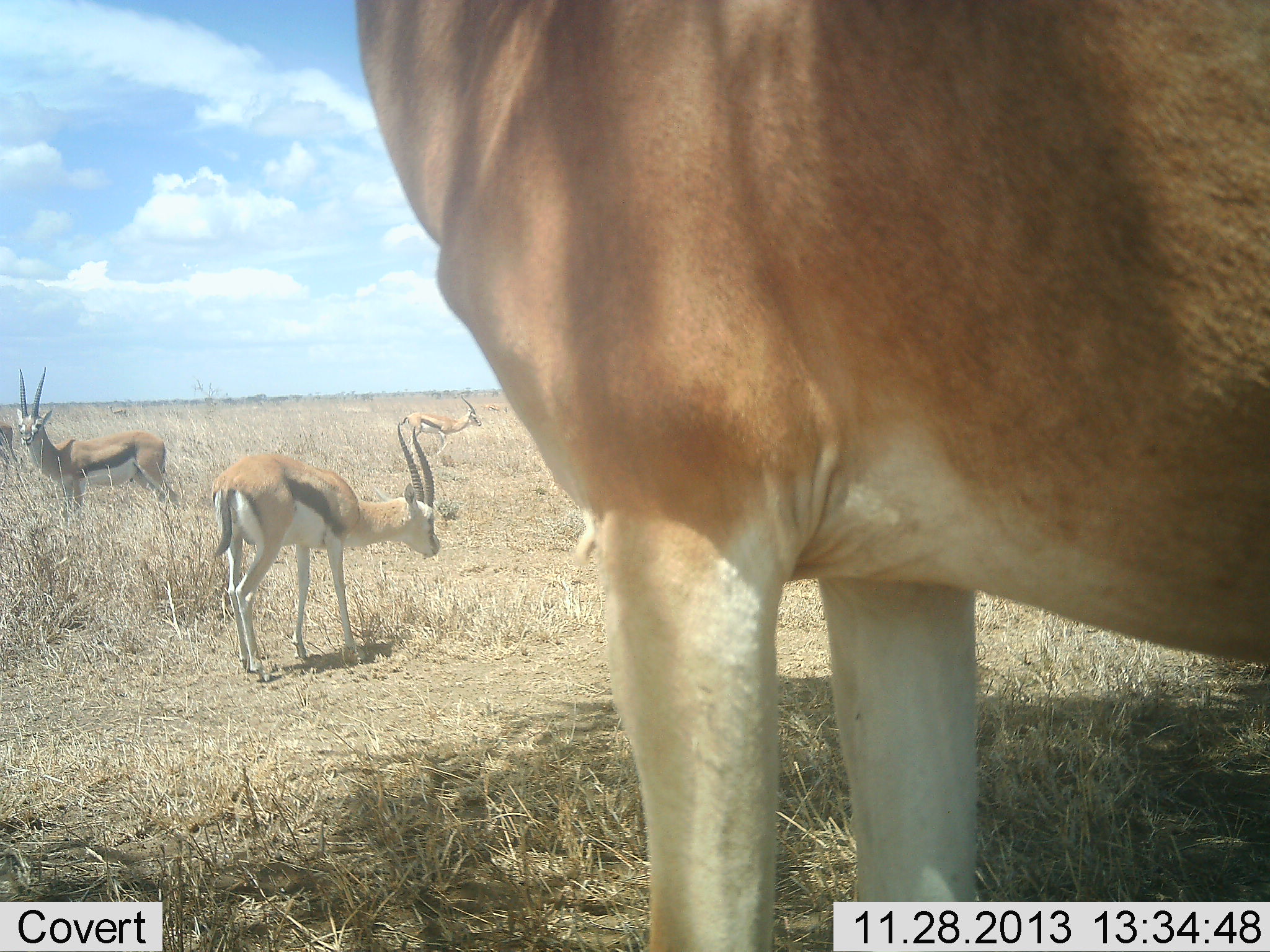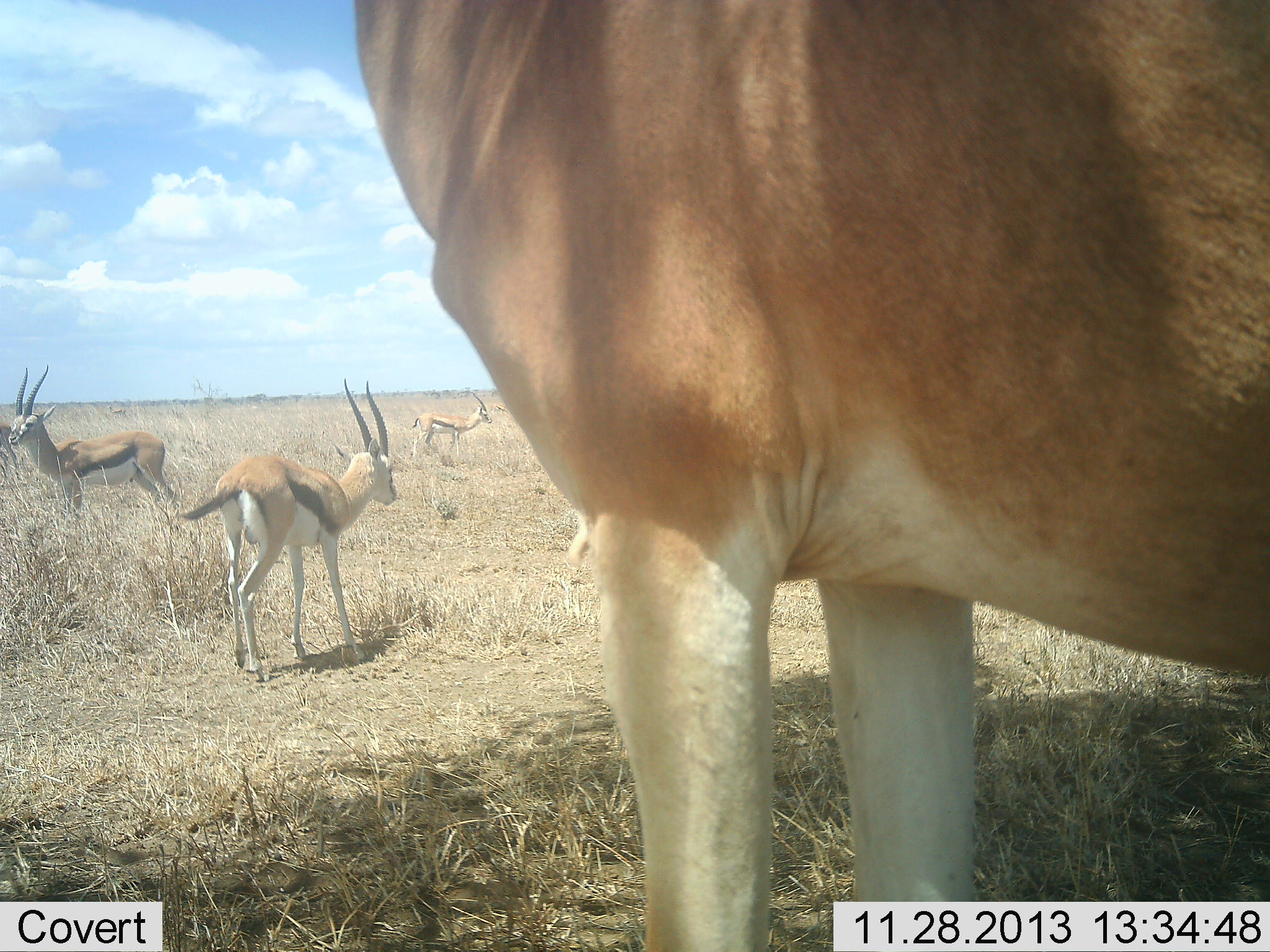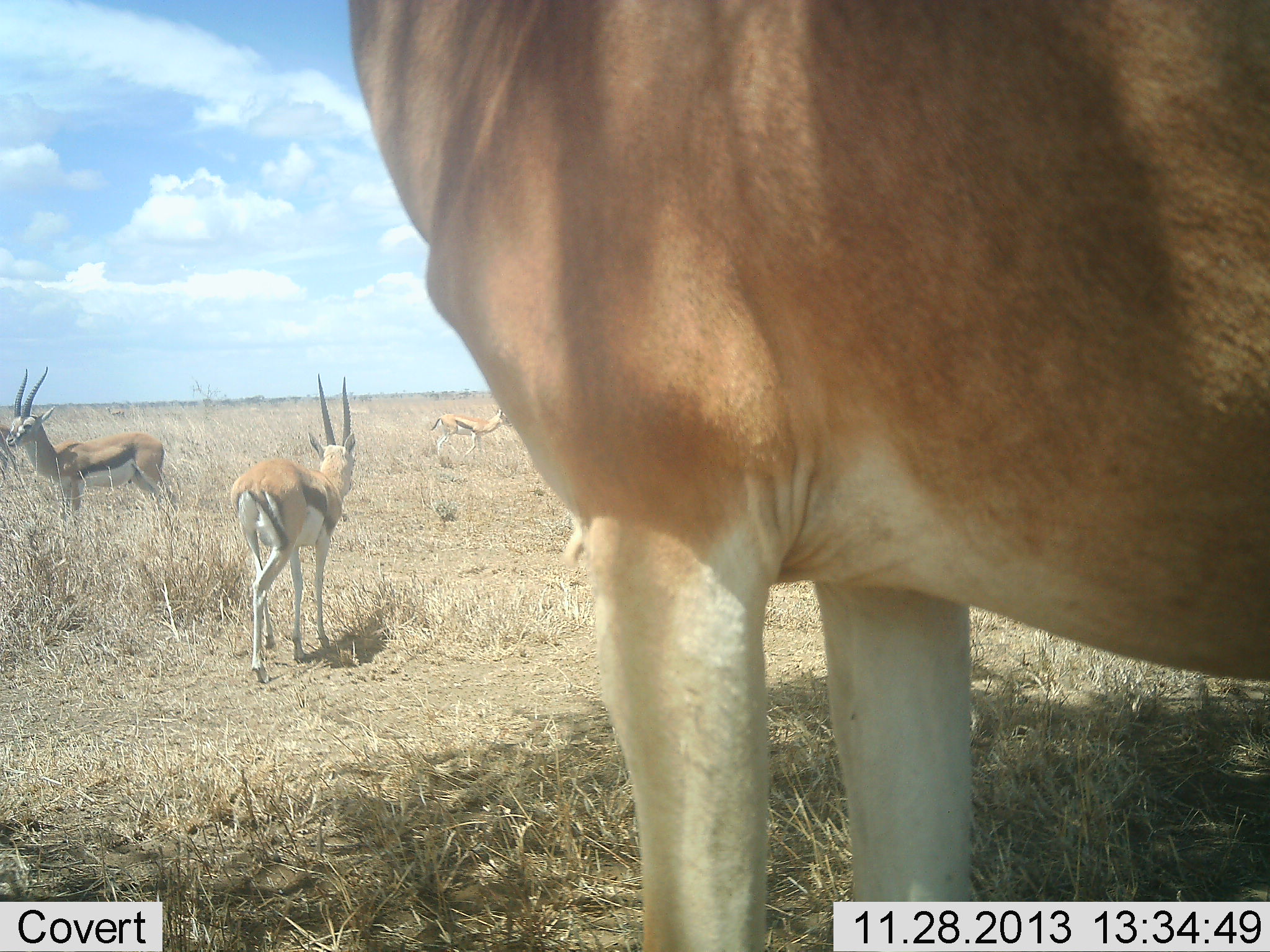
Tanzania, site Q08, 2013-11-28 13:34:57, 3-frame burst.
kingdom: Animalia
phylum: Chordata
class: Mammalia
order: Artiodactyla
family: Bovidae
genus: Eudorcas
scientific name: Eudorcas thomsonii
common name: thomson's gazelle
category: gazellethomsons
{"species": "gazellethomsons (thomson's gazelle) (Eudorcas thomsonii)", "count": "3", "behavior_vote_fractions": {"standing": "78%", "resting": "0%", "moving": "61%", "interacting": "9%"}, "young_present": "0%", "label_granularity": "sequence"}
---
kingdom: Animalia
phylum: Chordata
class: Mammalia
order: Artiodactyla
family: Bovidae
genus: Alcelaphus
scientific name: Alcelaphus buselaphus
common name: hartebeest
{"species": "hartebeest (Alcelaphus buselaphus)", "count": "1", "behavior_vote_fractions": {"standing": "100%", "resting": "0%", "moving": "0%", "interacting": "0%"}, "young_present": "0%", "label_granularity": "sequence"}